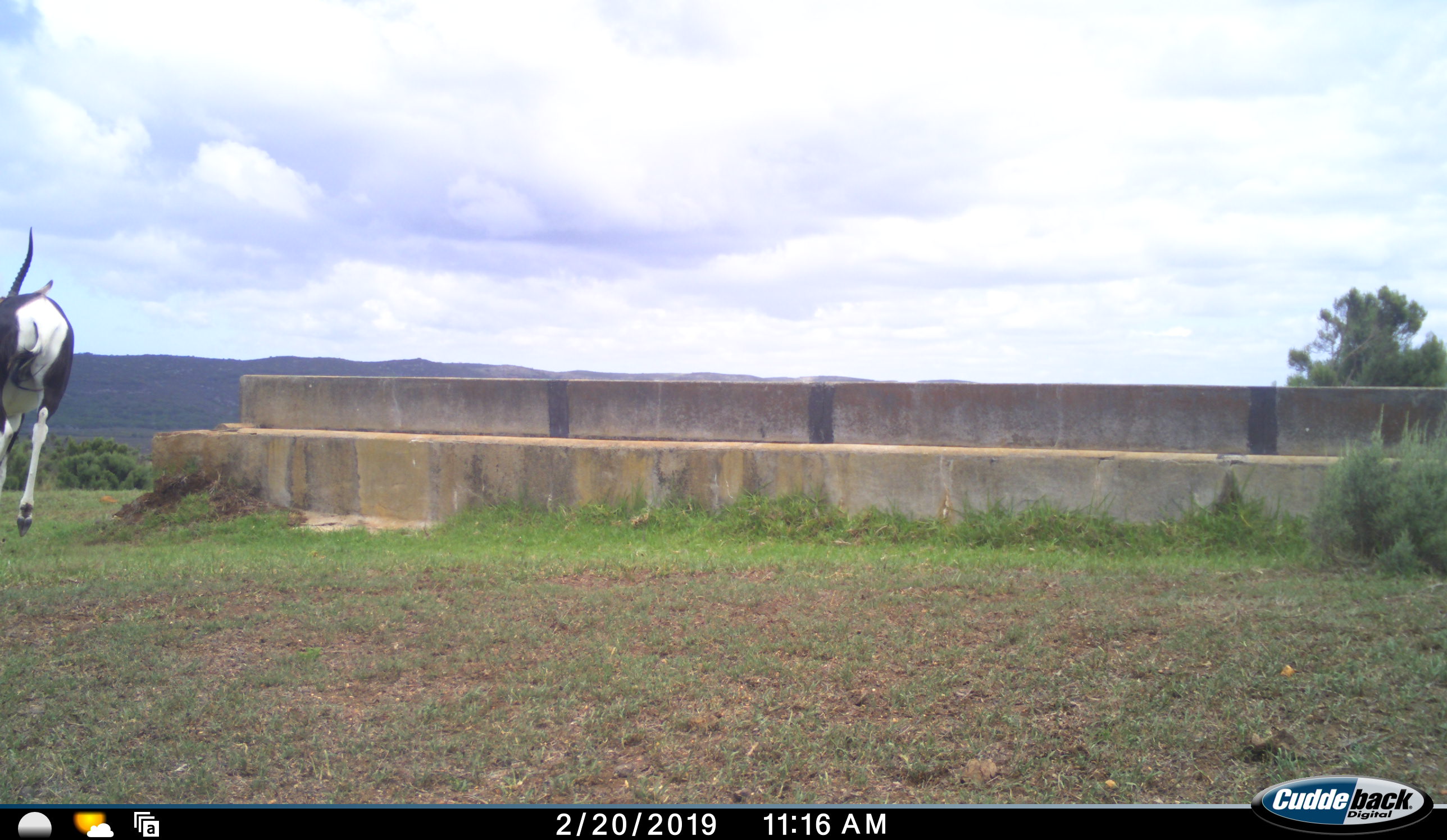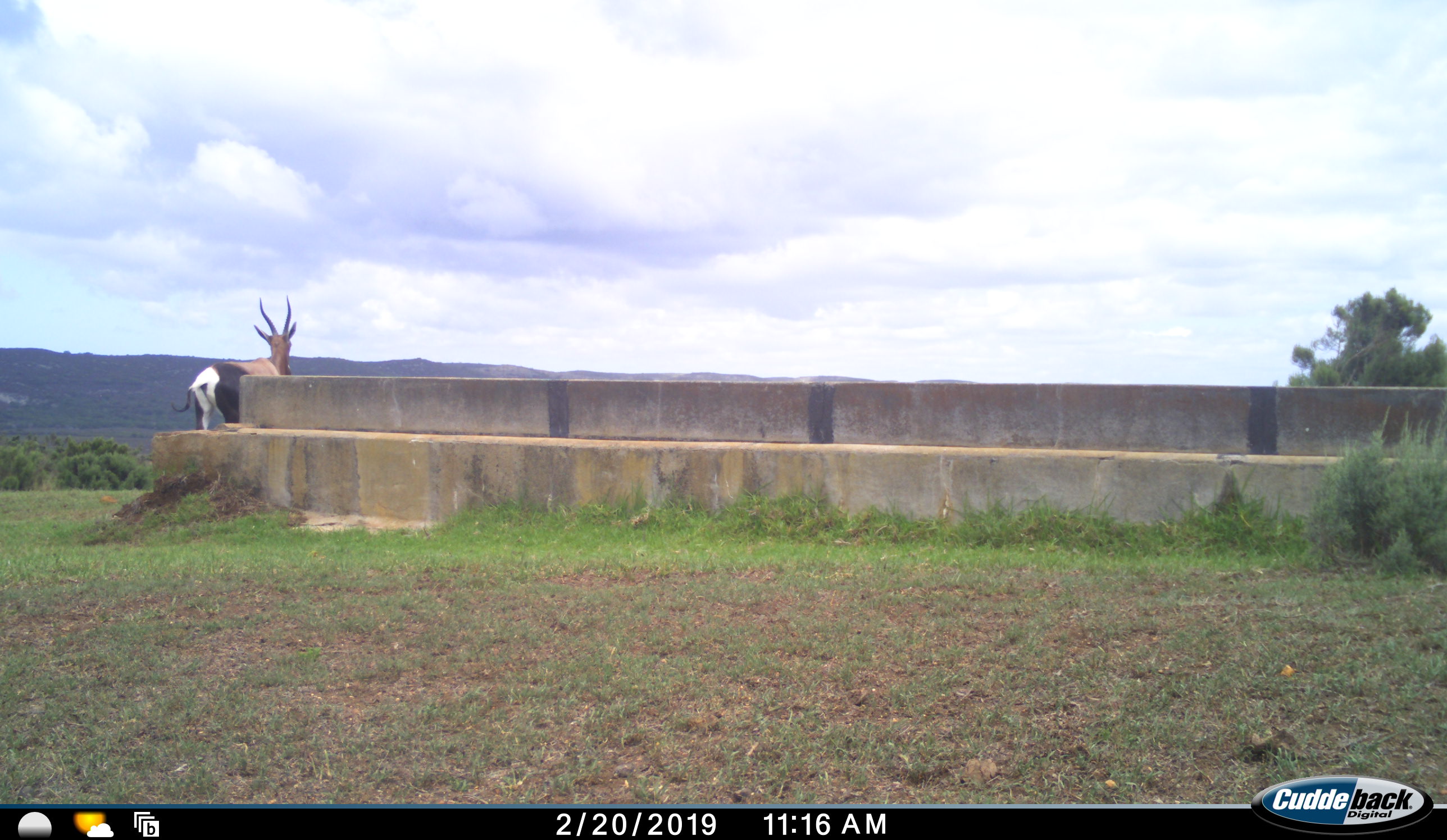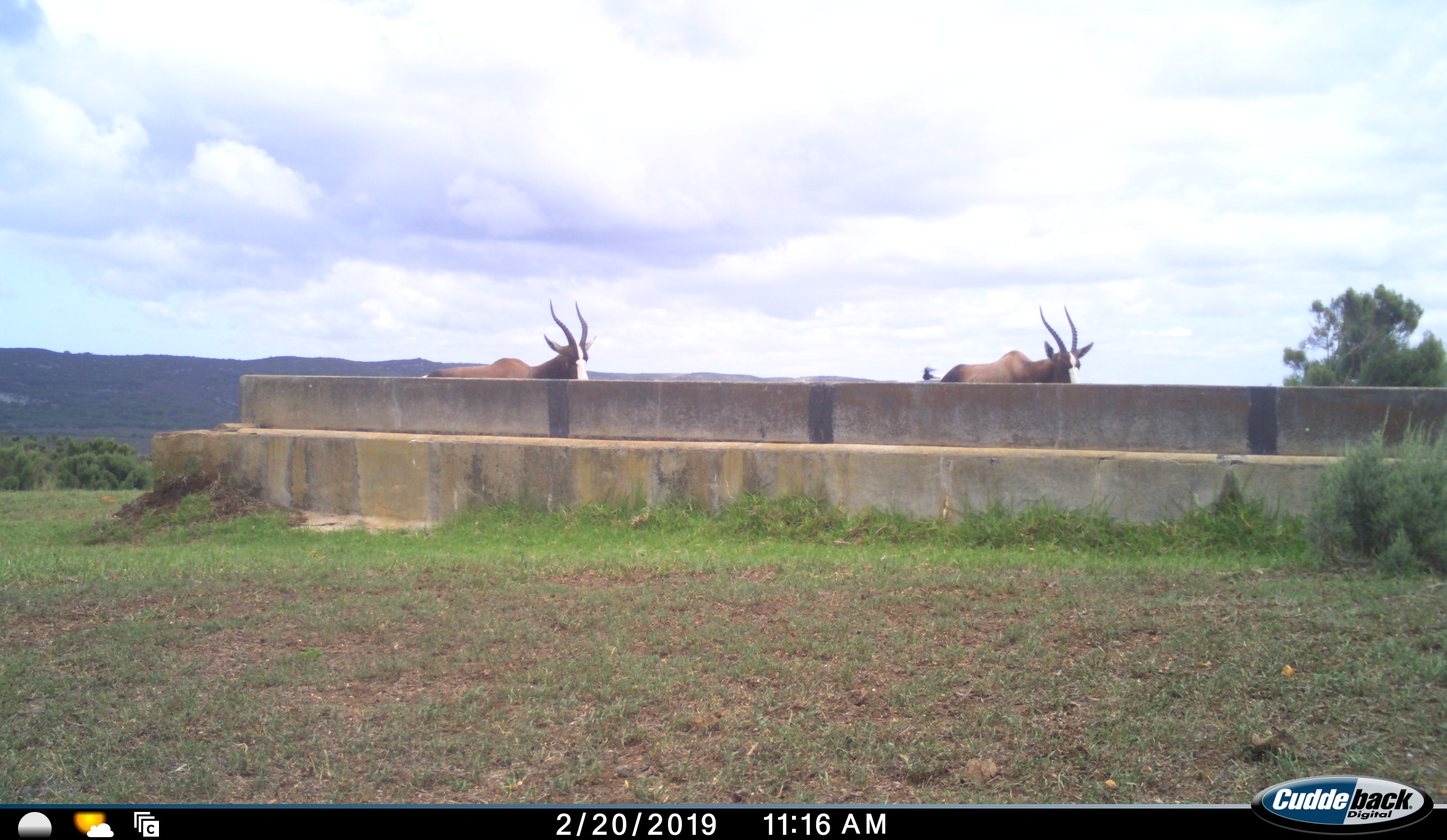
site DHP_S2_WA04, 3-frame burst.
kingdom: Animalia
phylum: Chordata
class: Mammalia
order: Artiodactyla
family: Bovidae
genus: Damaliscus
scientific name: Damaliscus pygargus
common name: bontebok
Bontebok (Damaliscus pygargus), count 2. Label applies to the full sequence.